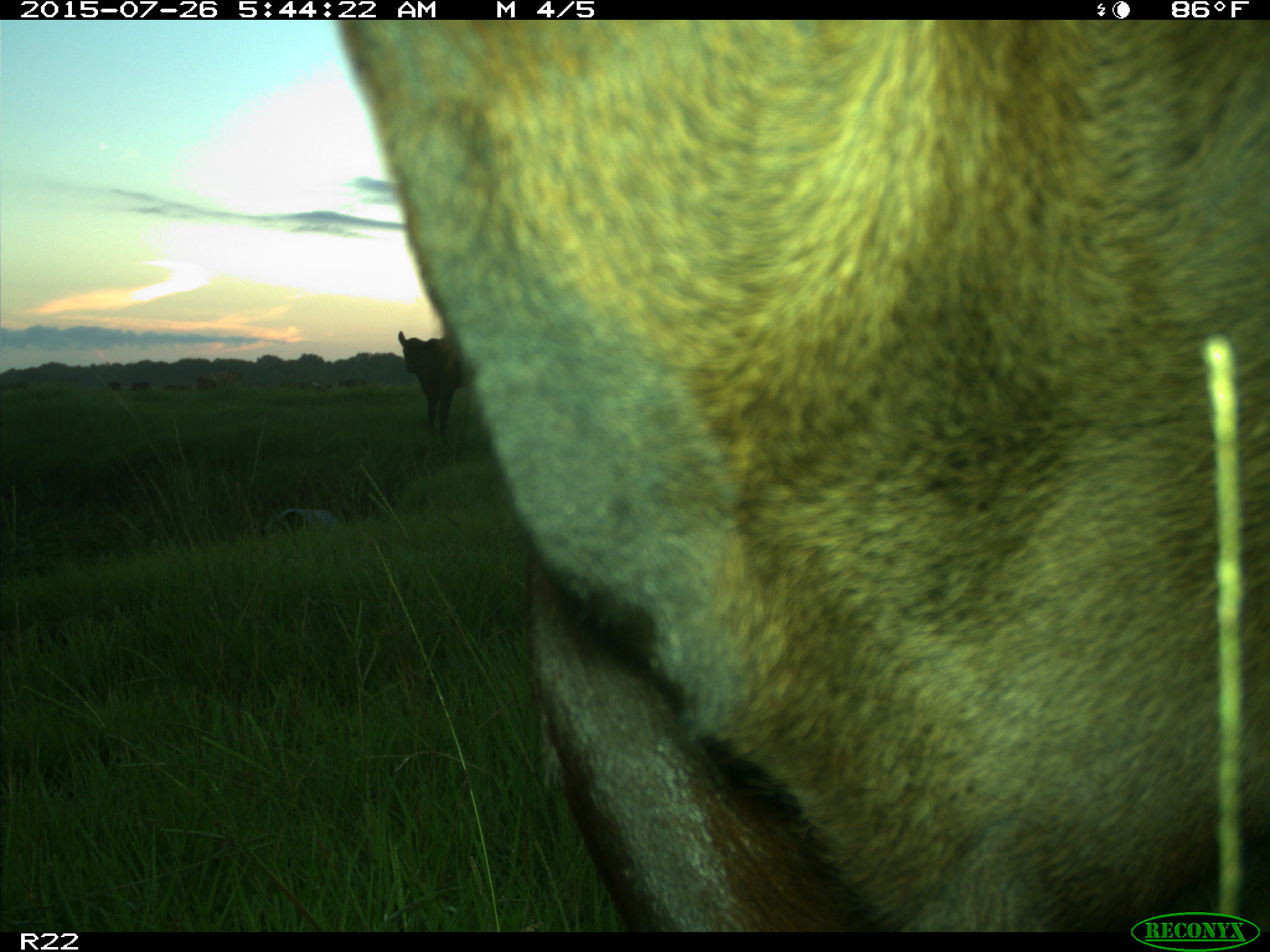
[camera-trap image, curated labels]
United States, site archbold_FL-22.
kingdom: Animalia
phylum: Chordata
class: Mammalia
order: Artiodactyla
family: Bovidae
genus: Bos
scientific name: Bos taurus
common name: domestic cow